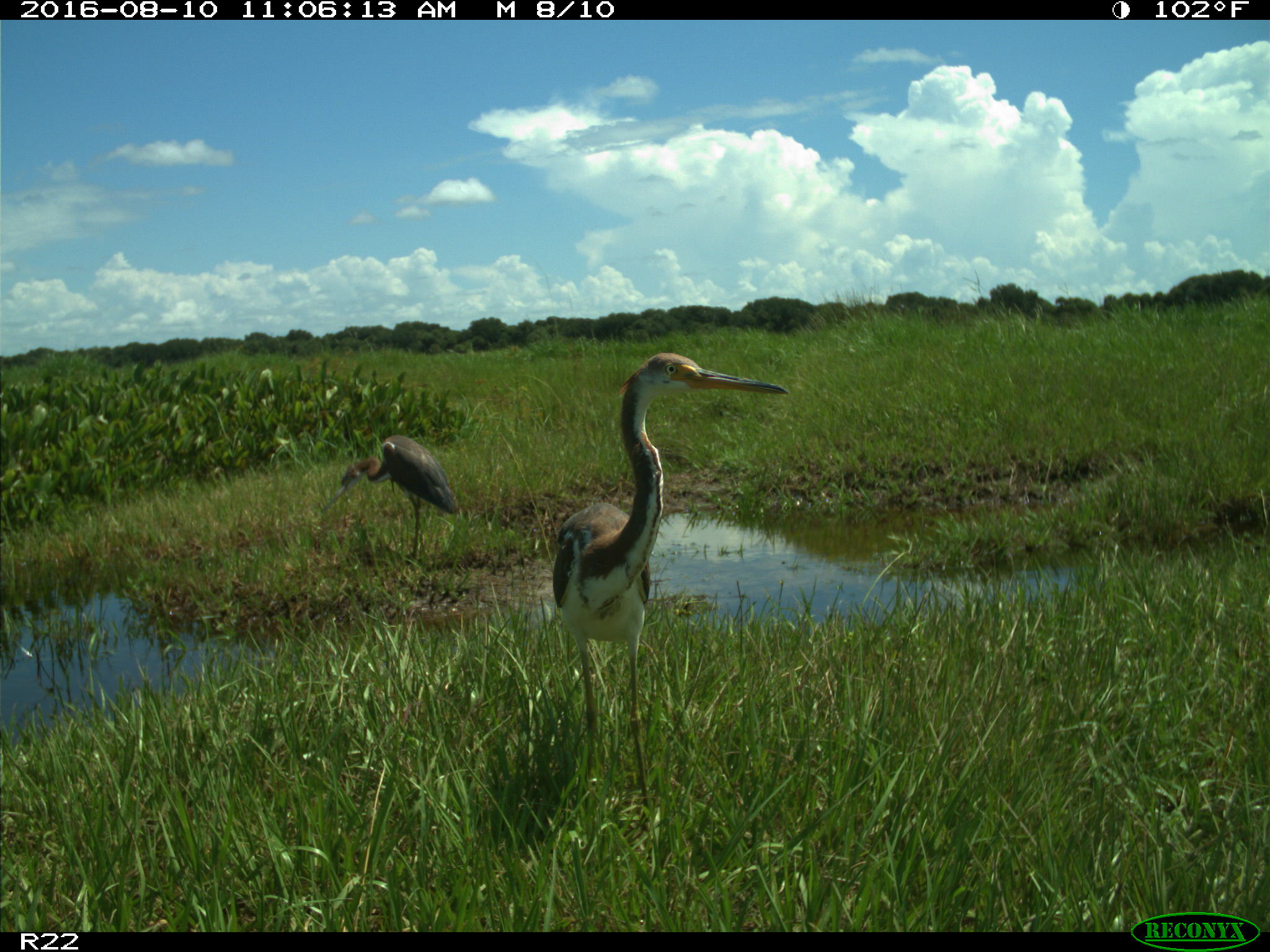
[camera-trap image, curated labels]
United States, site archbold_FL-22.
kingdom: Animalia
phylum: Chordata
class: Aves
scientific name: Aves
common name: birds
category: unidentified bird